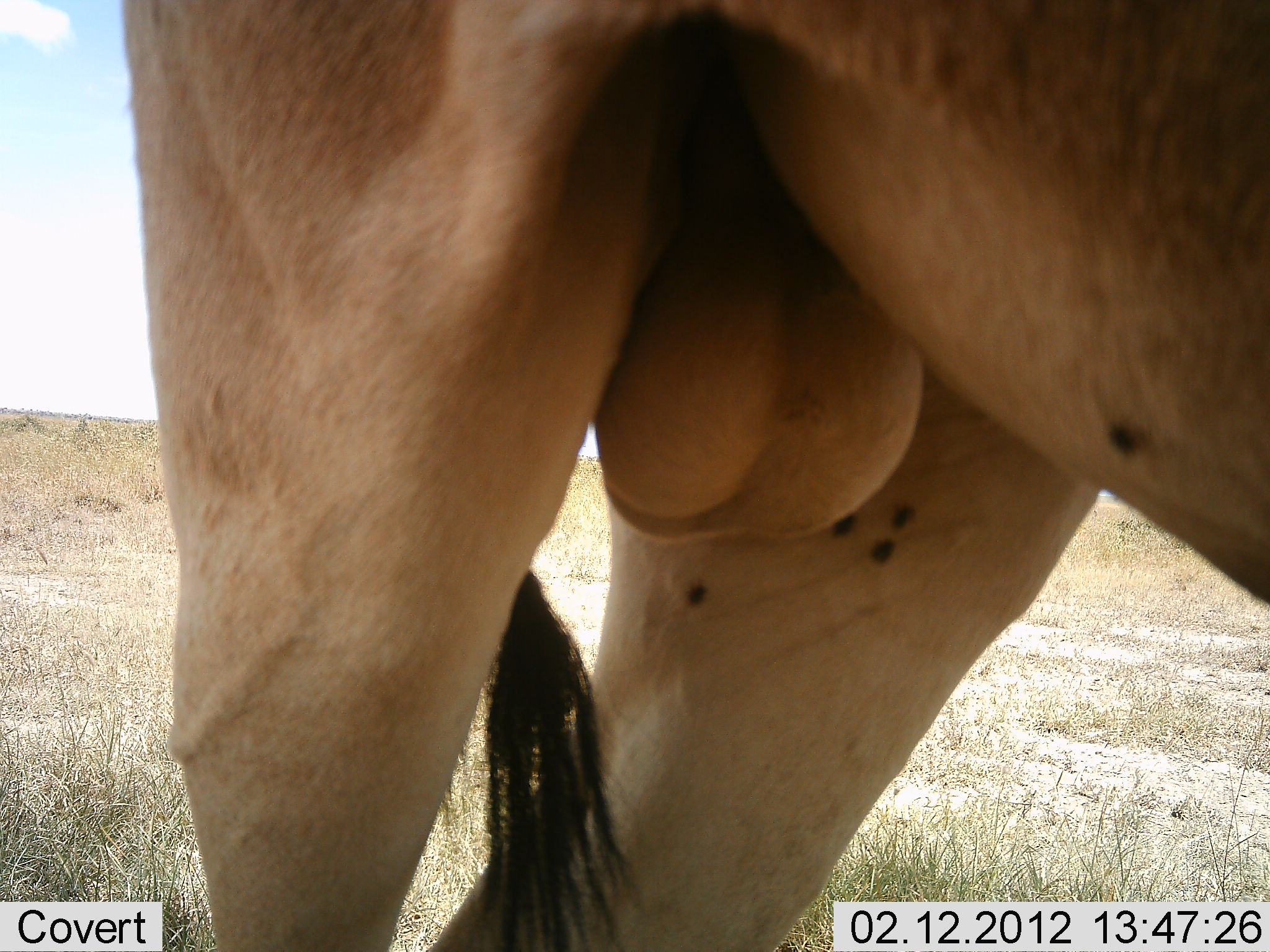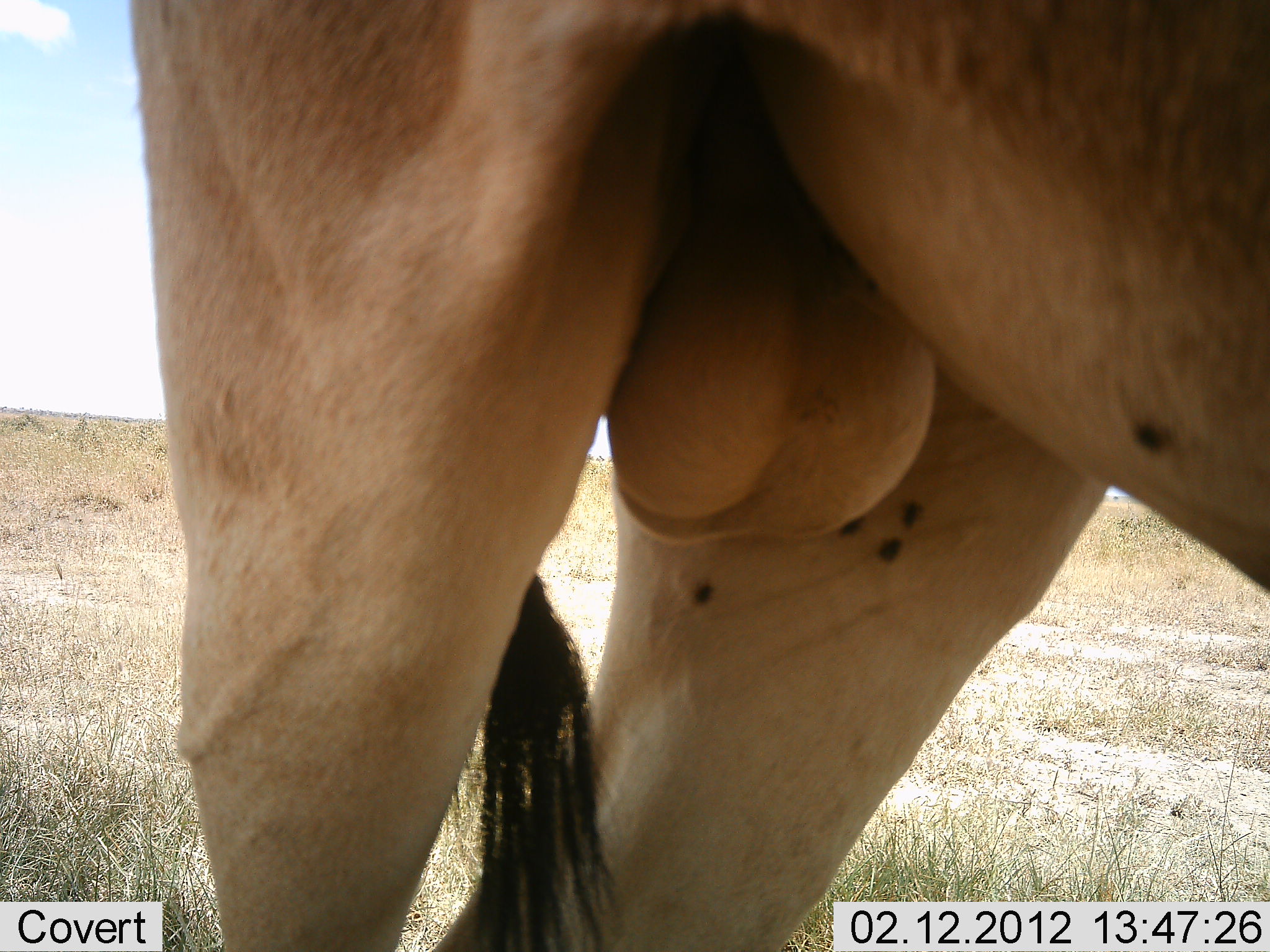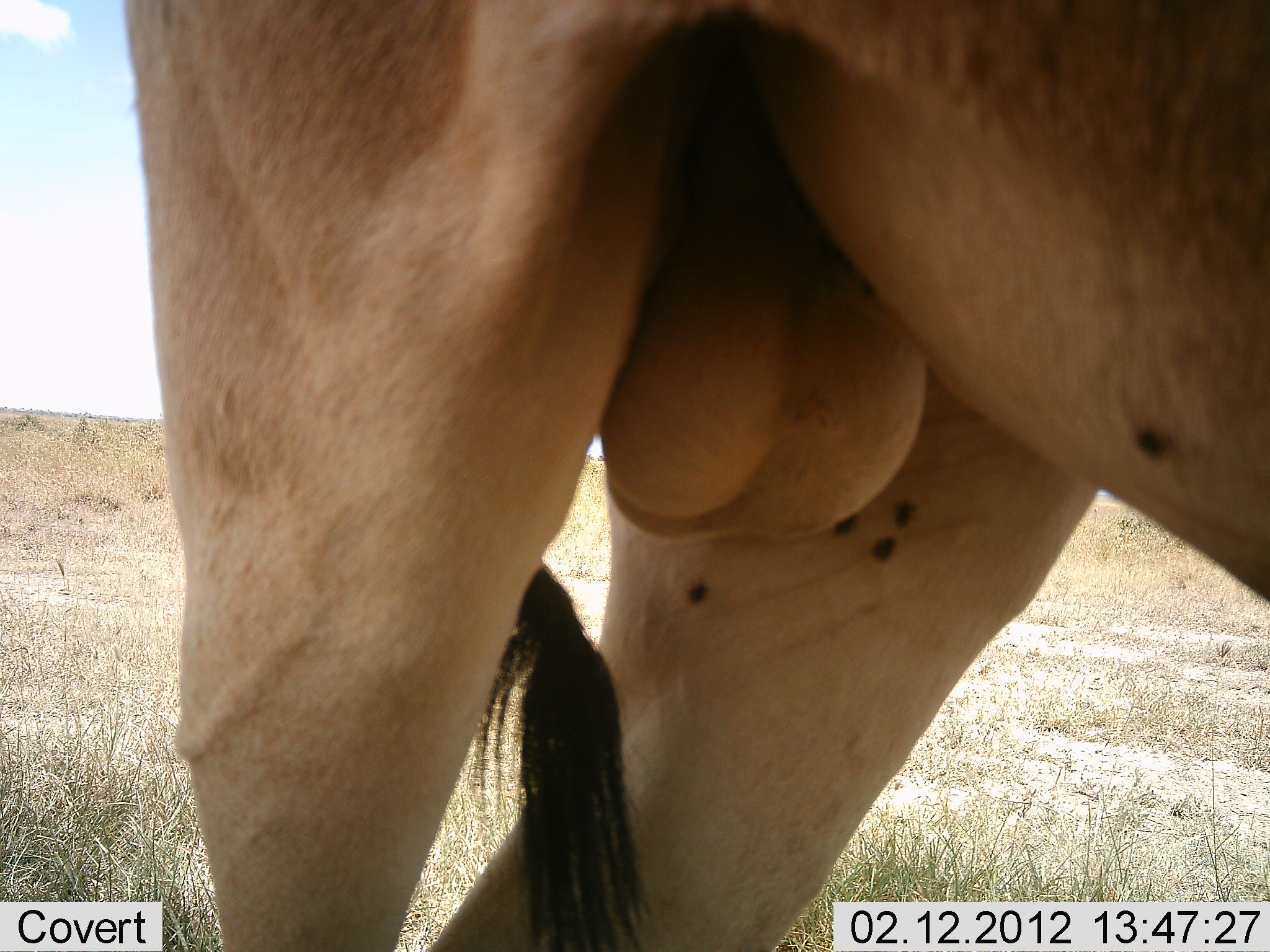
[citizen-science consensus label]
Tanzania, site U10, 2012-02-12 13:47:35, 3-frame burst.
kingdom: Animalia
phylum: Chordata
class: Mammalia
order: Artiodactyla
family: Bovidae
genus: Alcelaphus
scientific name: Alcelaphus buselaphus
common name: hartebeest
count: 1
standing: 100%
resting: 0%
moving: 0%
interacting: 0%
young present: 0%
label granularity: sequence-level